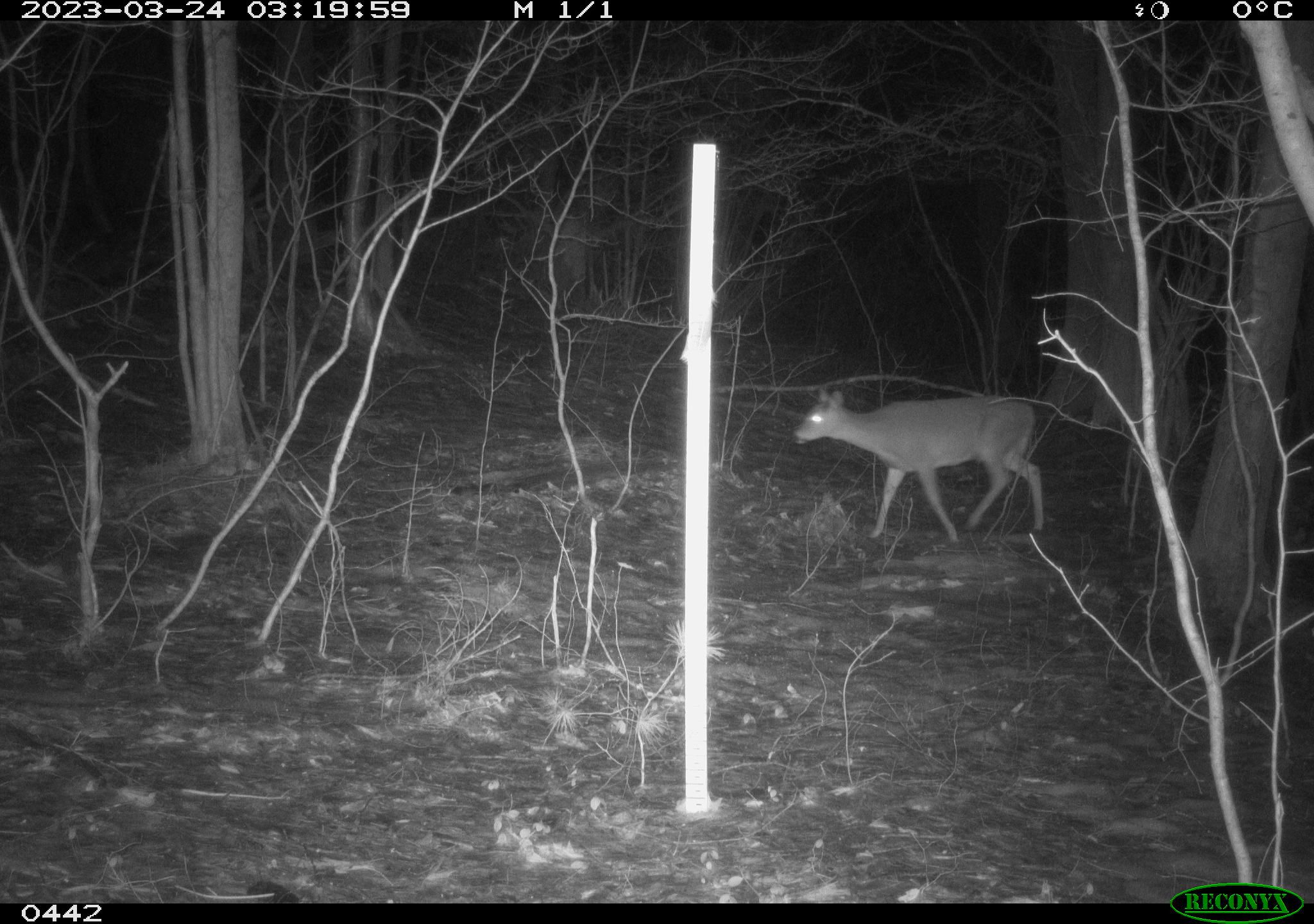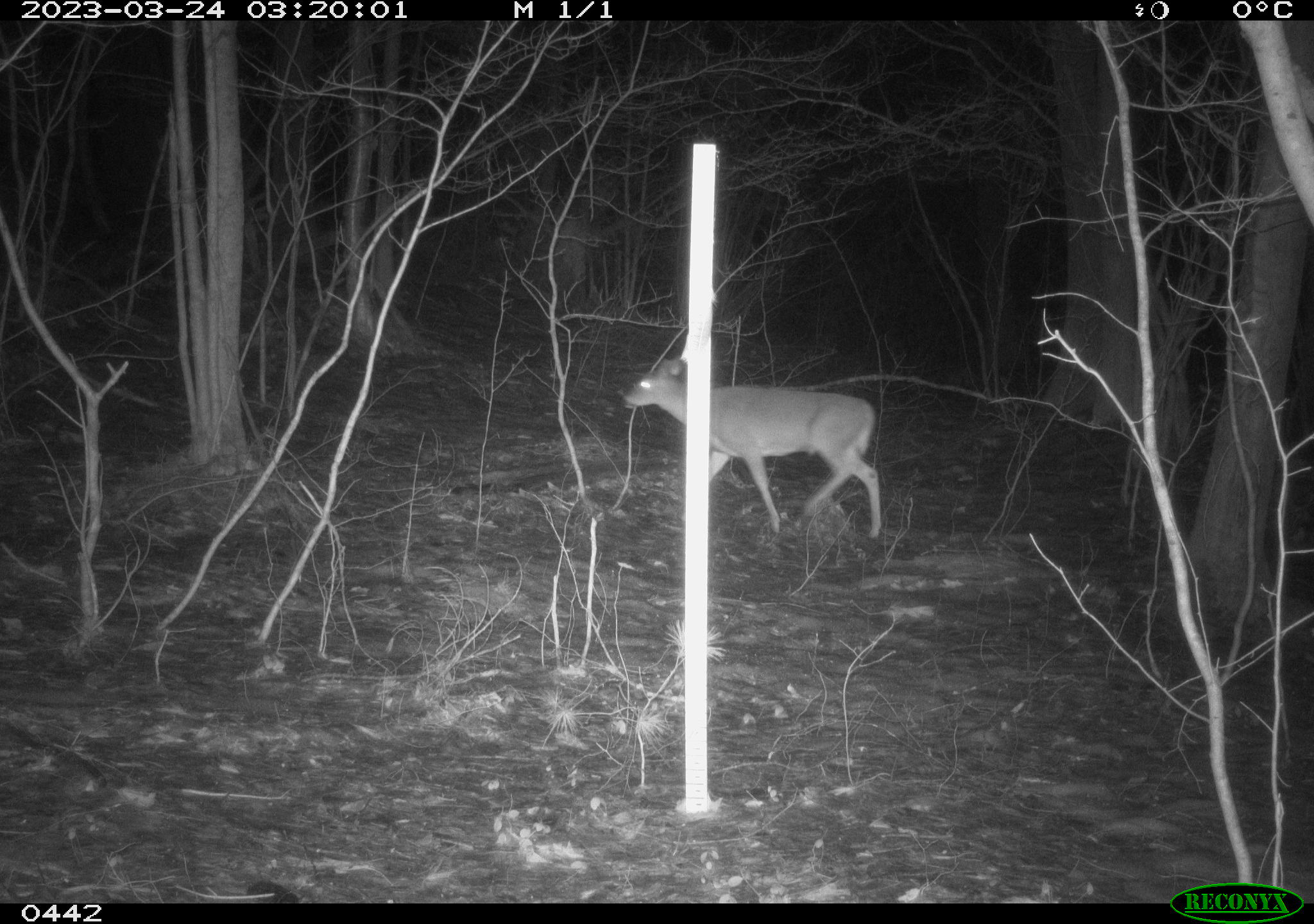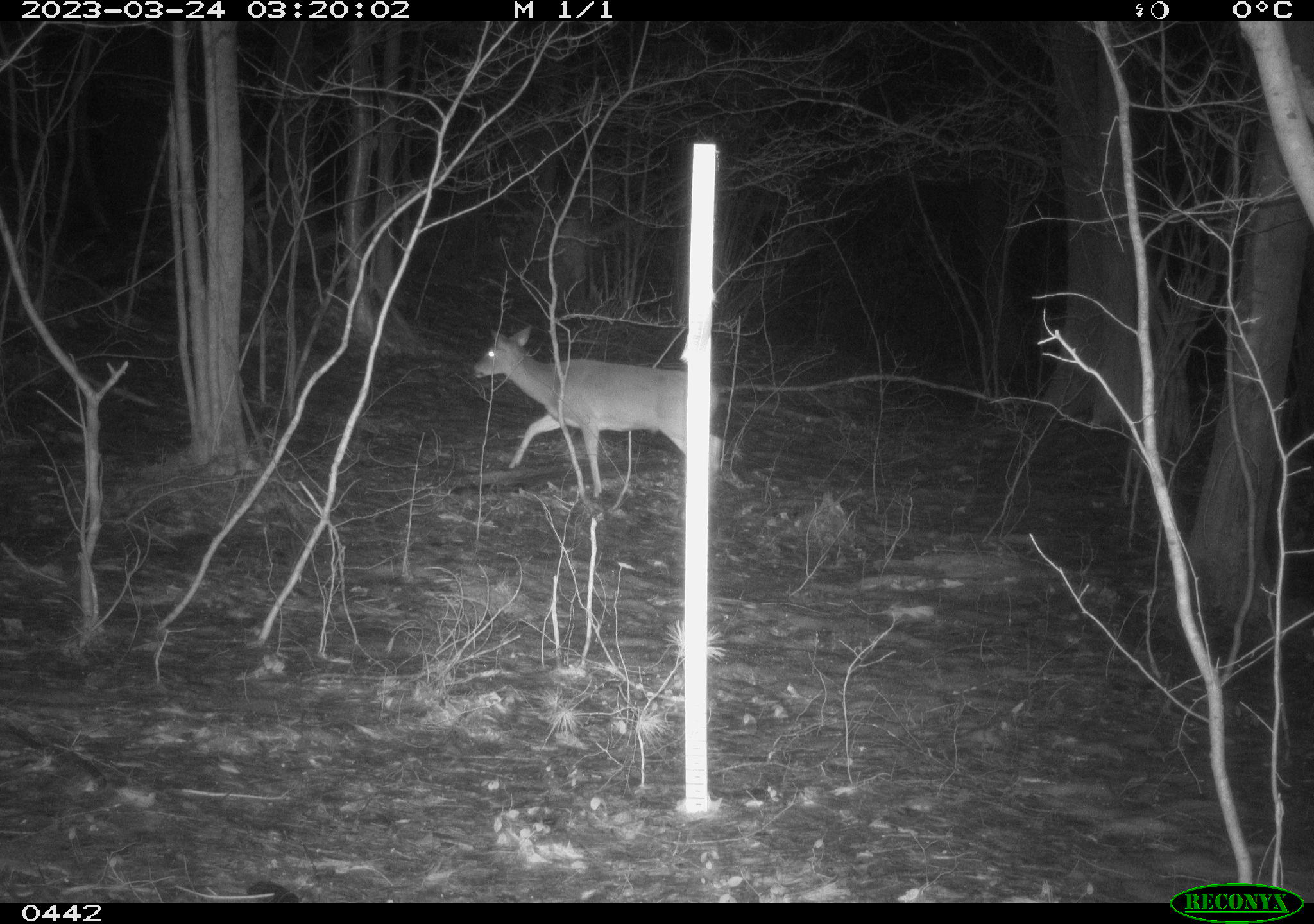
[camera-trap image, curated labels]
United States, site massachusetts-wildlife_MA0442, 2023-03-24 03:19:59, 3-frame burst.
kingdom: Animalia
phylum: Chordata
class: Mammalia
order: Artiodactyla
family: Cervidae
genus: Odocoileus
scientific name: Odocoileus virginianus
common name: white-tailed deer